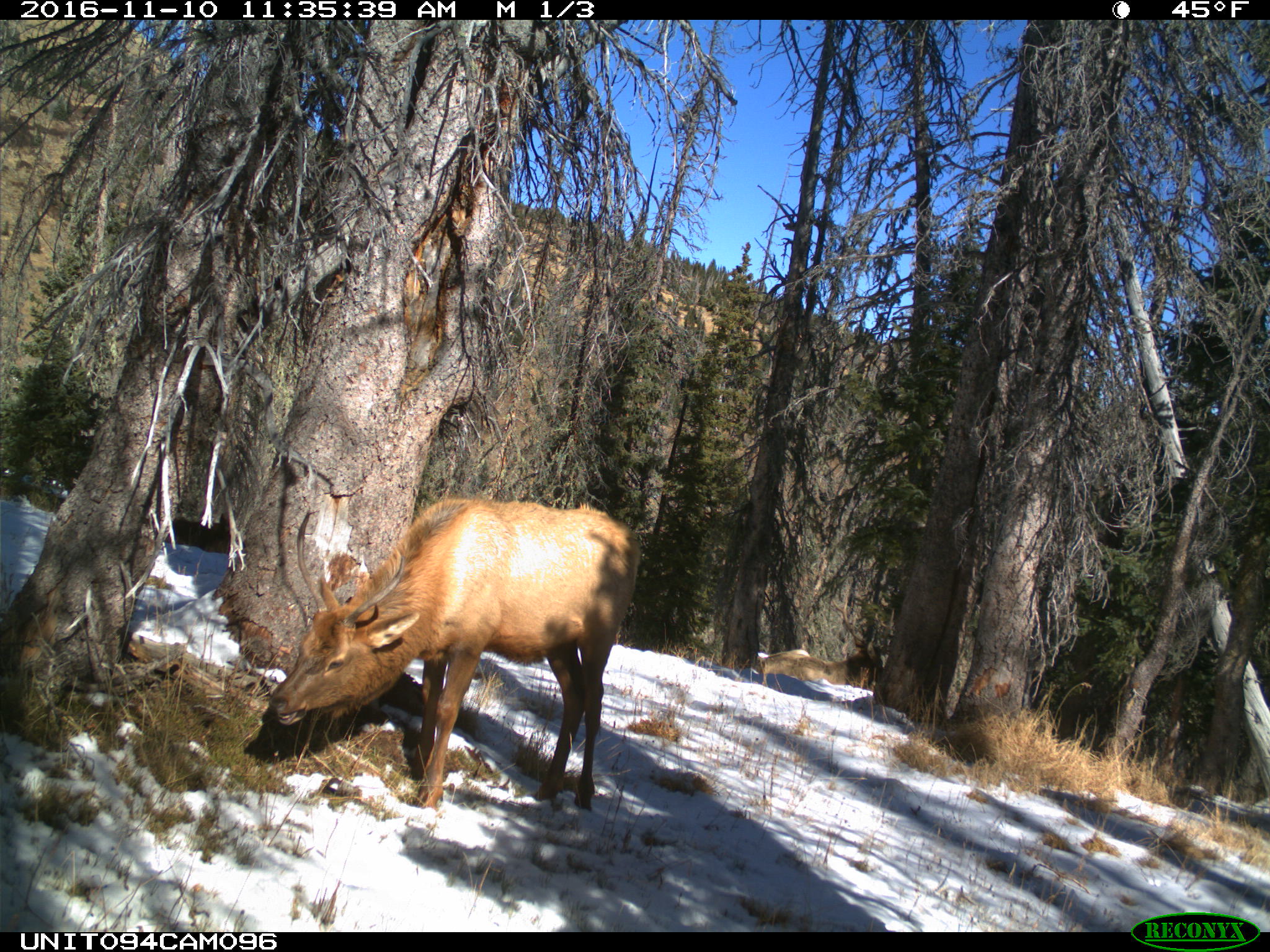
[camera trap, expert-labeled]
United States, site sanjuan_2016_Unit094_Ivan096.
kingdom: Animalia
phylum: Chordata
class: Mammalia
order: Artiodactyla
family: Cervidae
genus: Cervus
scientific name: Cervus elaphus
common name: red deer